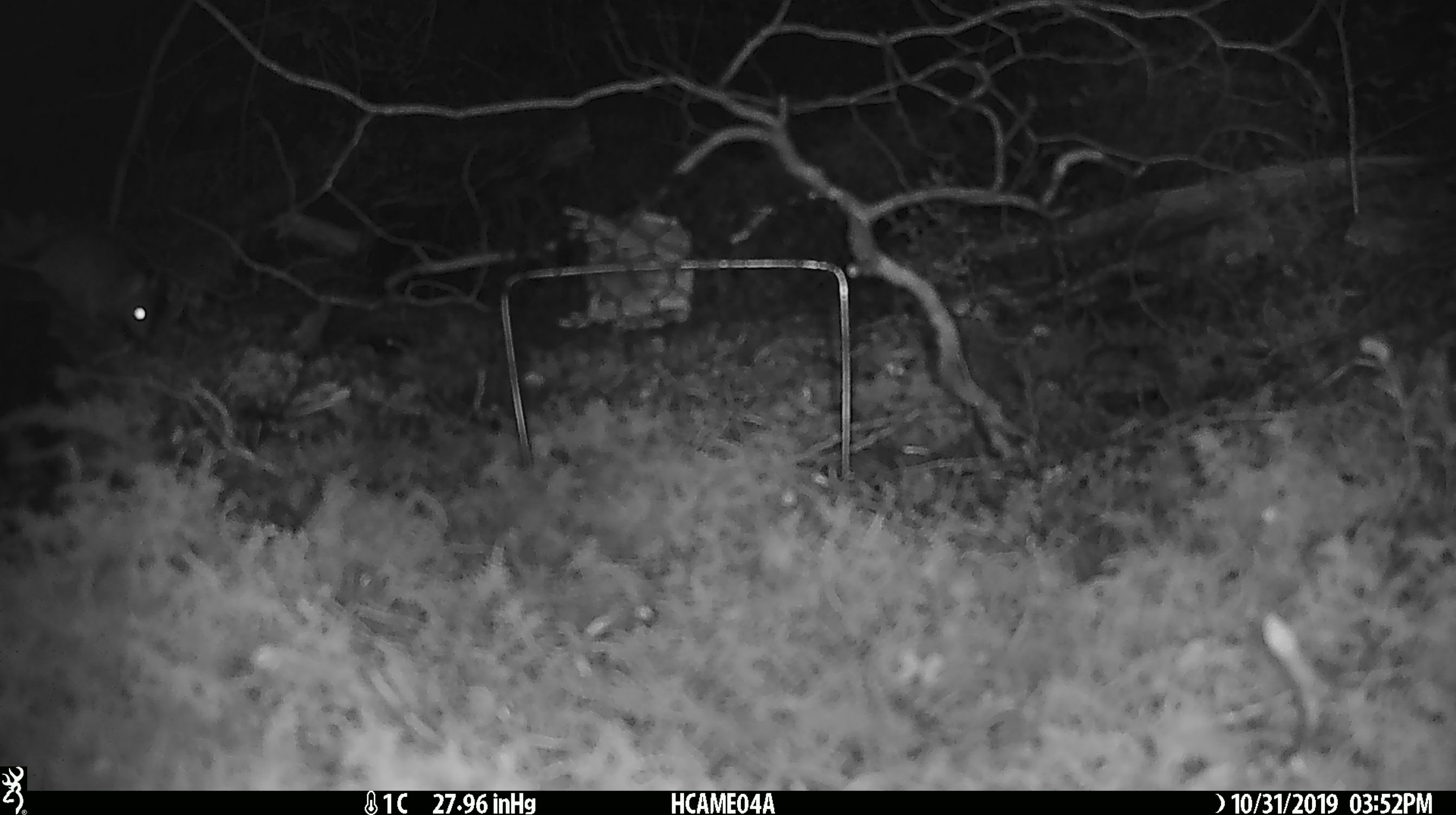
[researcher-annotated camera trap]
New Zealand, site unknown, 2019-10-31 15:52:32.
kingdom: Animalia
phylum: Chordata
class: Mammalia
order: Rodentia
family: Muridae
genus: Mus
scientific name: Mus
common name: mouse